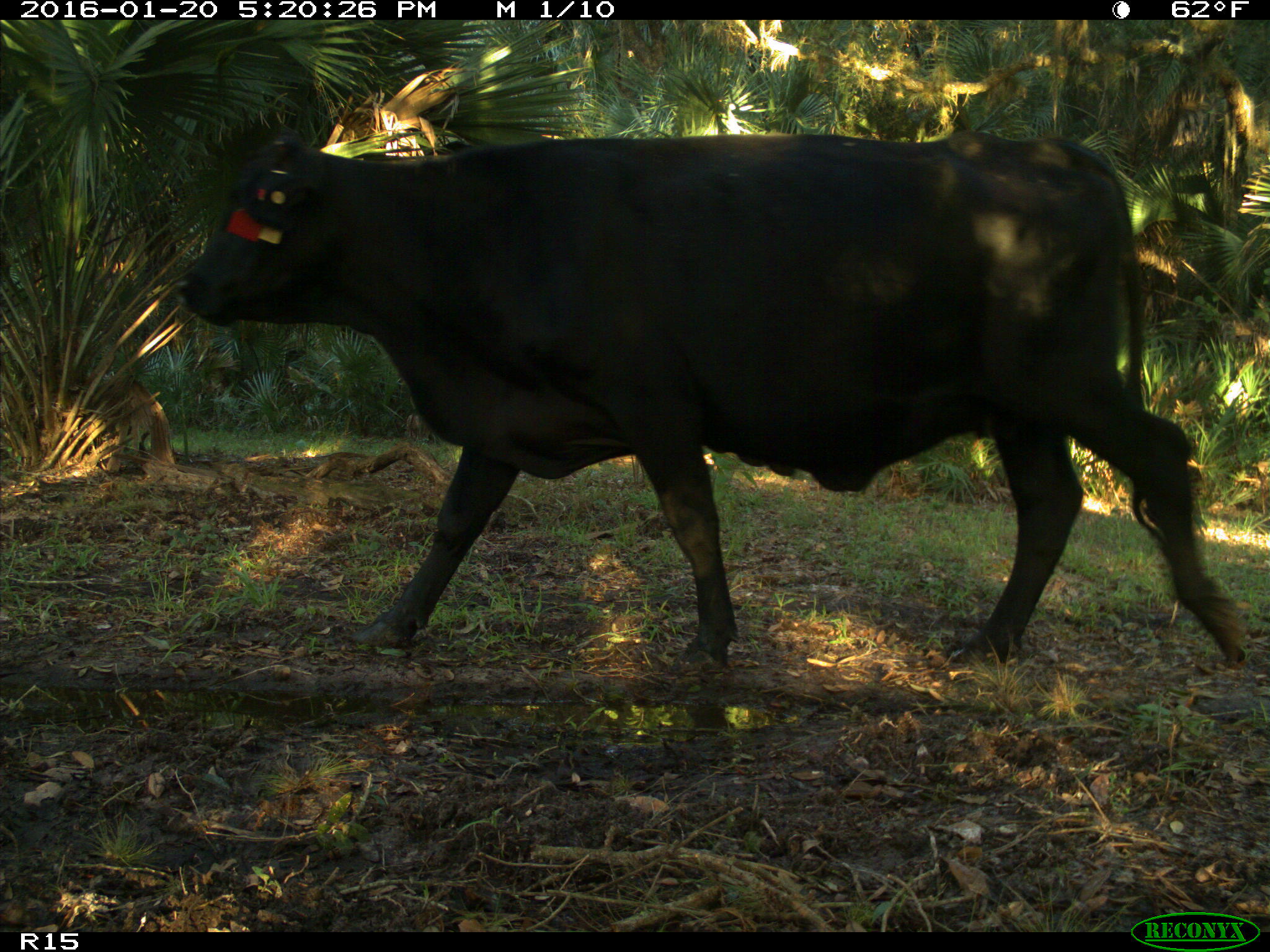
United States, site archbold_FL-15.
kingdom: Animalia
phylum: Chordata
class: Mammalia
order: Artiodactyla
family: Bovidae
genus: Bos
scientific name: Bos taurus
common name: domestic cow